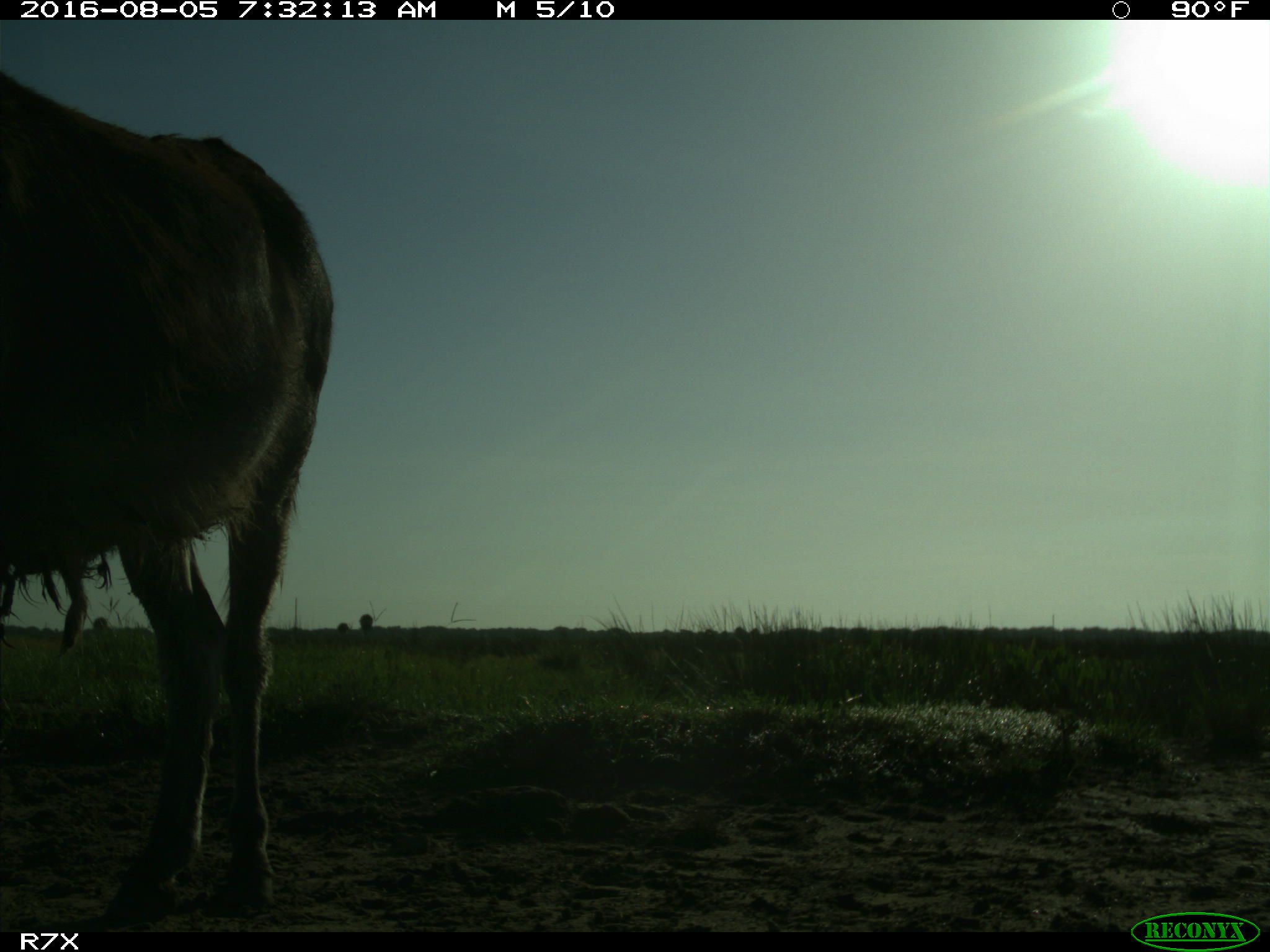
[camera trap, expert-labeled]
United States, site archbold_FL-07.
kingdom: Animalia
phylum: Chordata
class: Mammalia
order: Perissodactyla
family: Equidae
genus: Equus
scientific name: Equus africanus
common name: african wild ass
Equus africanus (african wild ass).